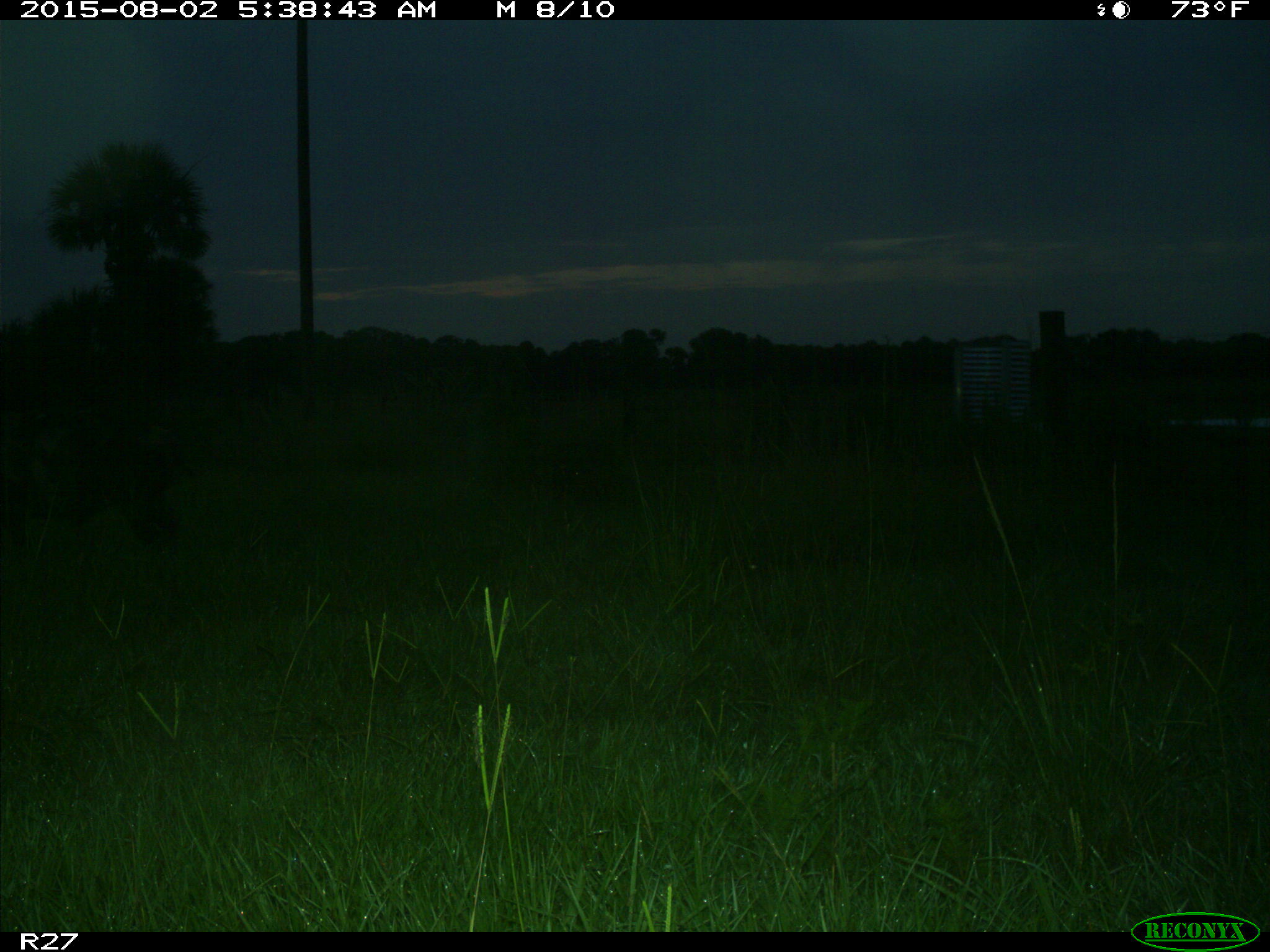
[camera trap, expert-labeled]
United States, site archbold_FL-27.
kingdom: Animalia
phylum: Chordata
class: Mammalia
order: Artiodactyla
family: Suidae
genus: Sus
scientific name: Sus scrofa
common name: wild boar